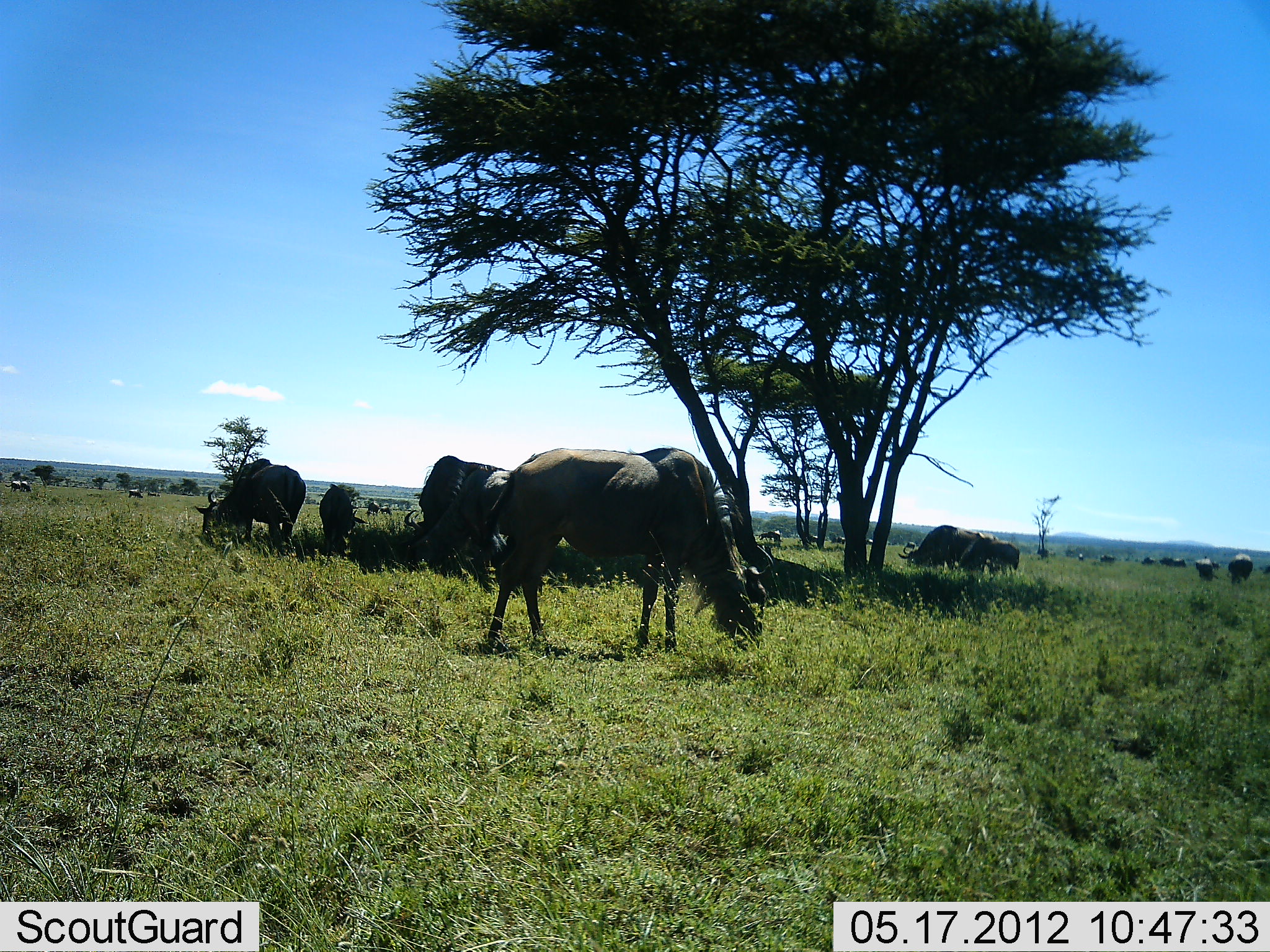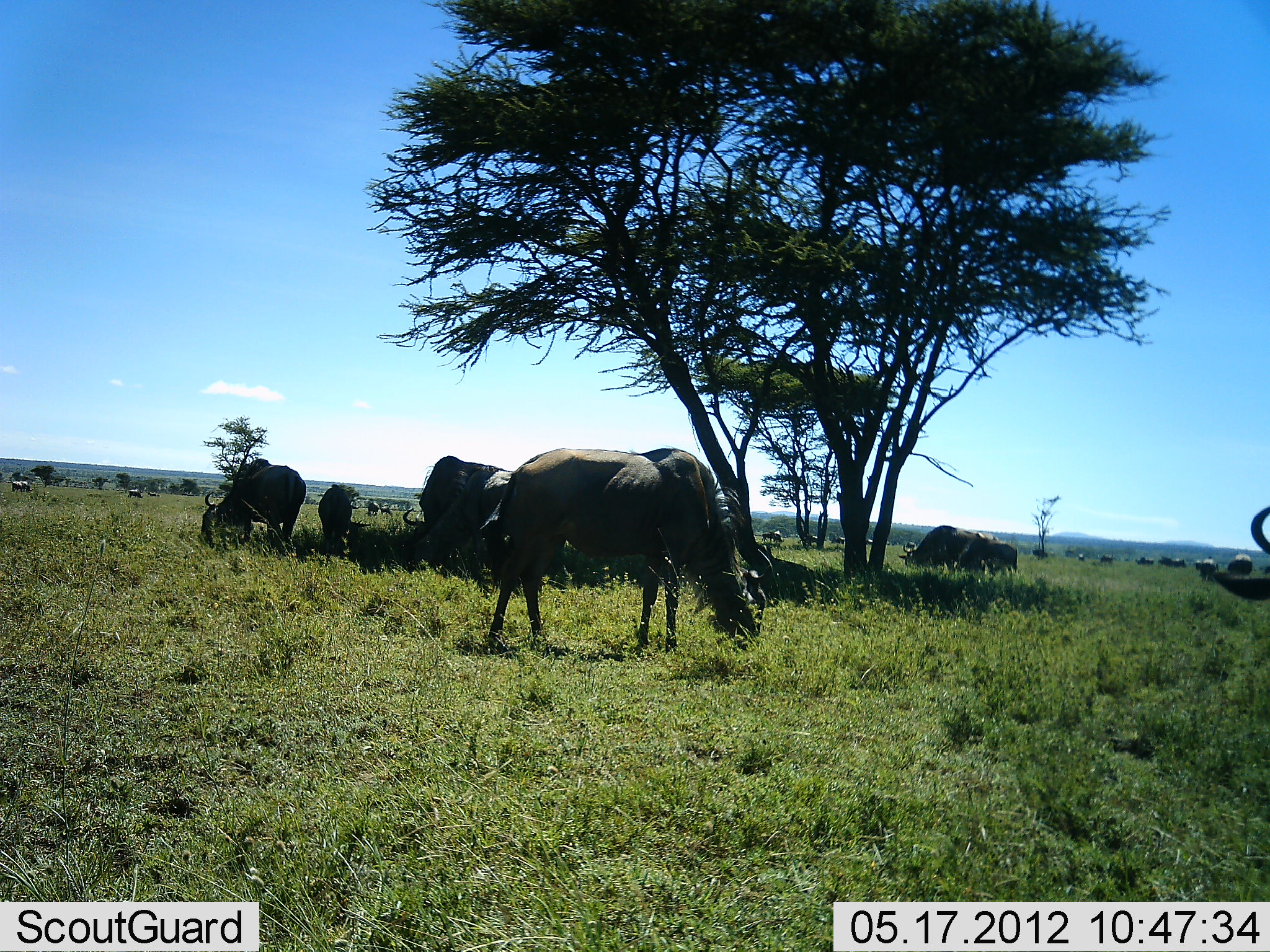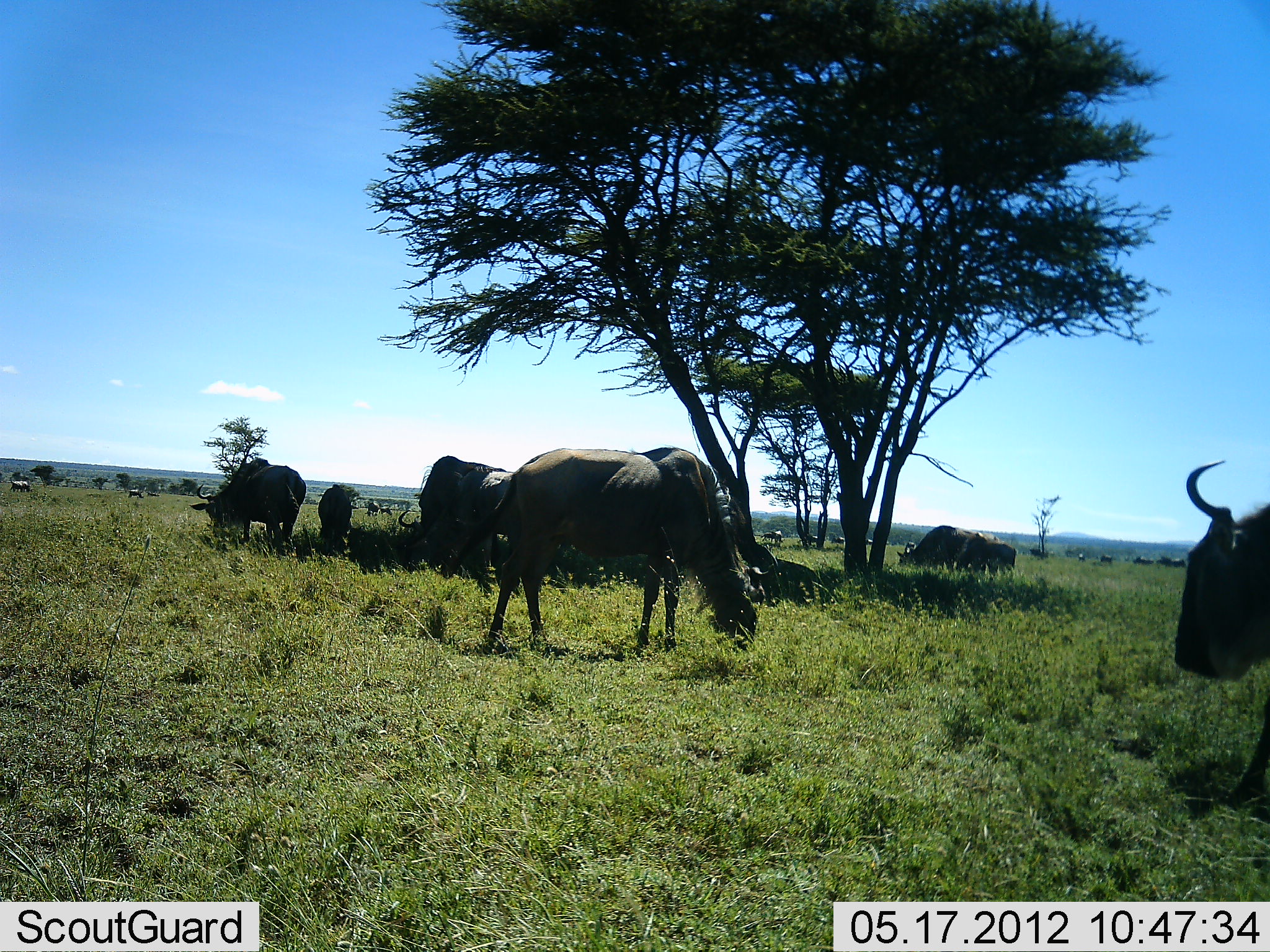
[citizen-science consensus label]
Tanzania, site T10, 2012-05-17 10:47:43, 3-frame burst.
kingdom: Animalia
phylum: Chordata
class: Mammalia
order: Artiodactyla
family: Bovidae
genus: Connochaetes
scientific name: Connochaetes taurinus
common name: blue wildebeest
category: wildebeest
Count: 11-50.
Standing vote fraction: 60%.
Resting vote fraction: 50%.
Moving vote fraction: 50%.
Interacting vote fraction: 0%.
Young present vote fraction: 0%.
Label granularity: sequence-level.